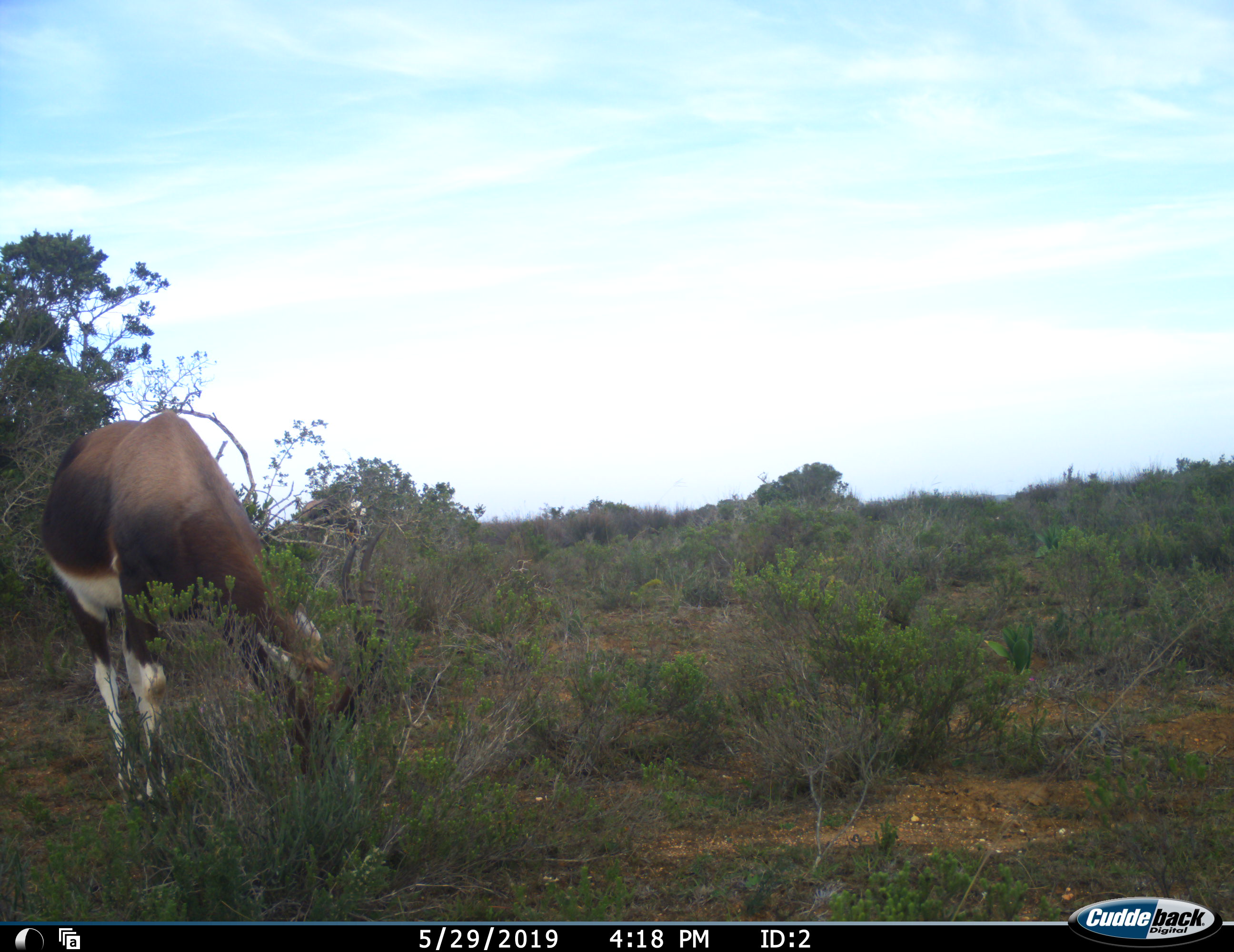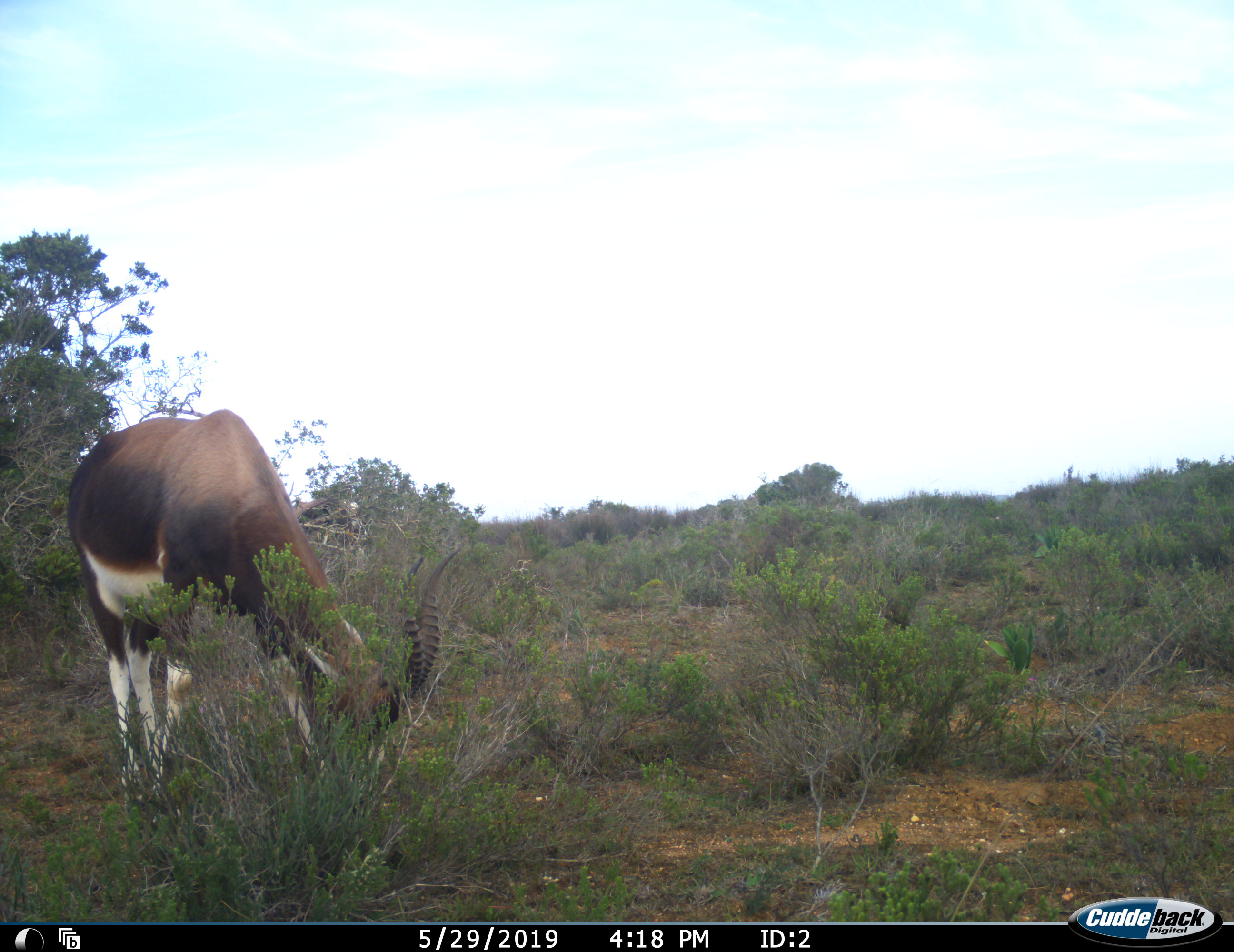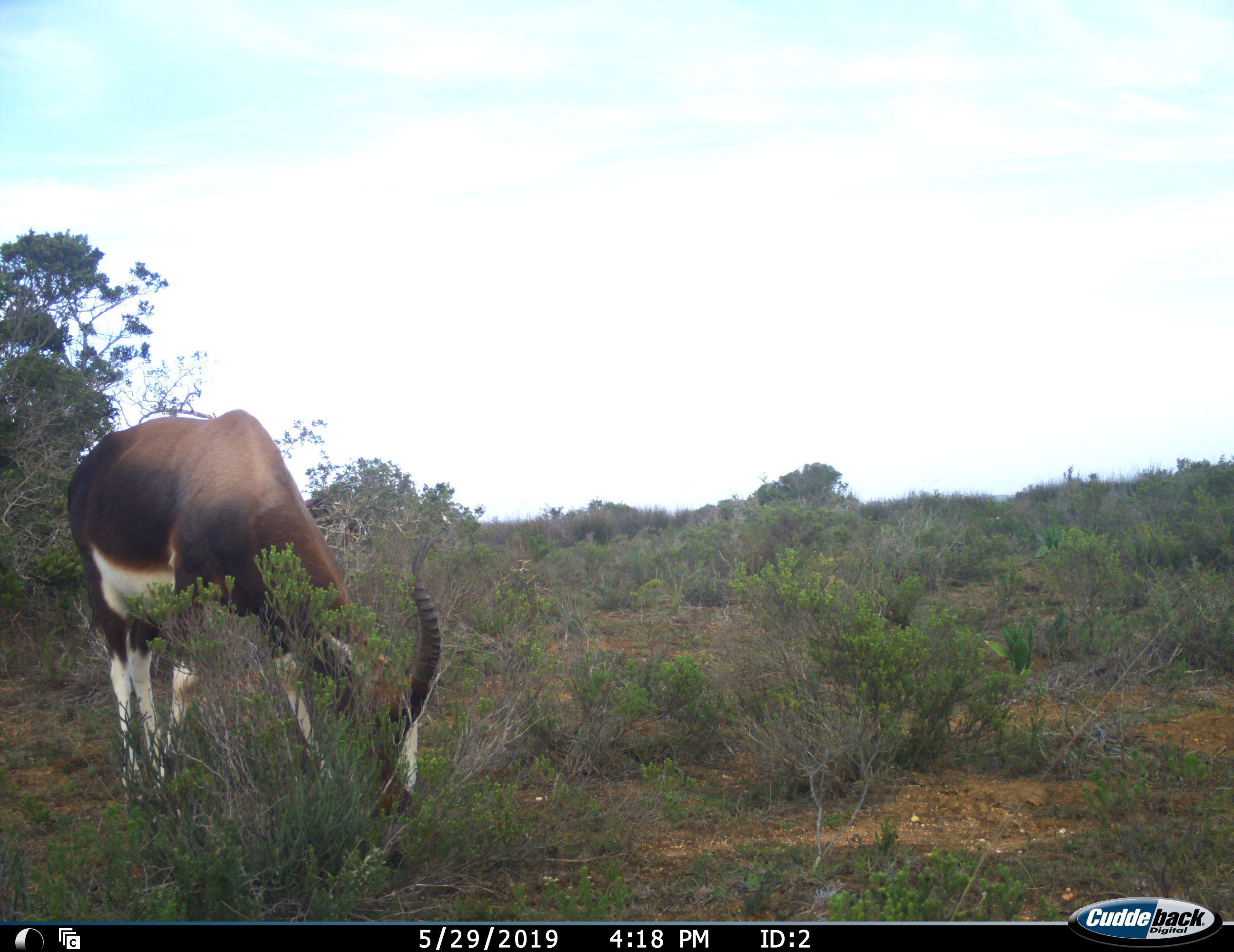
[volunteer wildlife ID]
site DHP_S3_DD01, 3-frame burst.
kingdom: Animalia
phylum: Chordata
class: Mammalia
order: Artiodactyla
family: Bovidae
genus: Damaliscus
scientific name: Damaliscus pygargus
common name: bontebok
Bontebok (Damaliscus pygargus), count 1. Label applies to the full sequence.